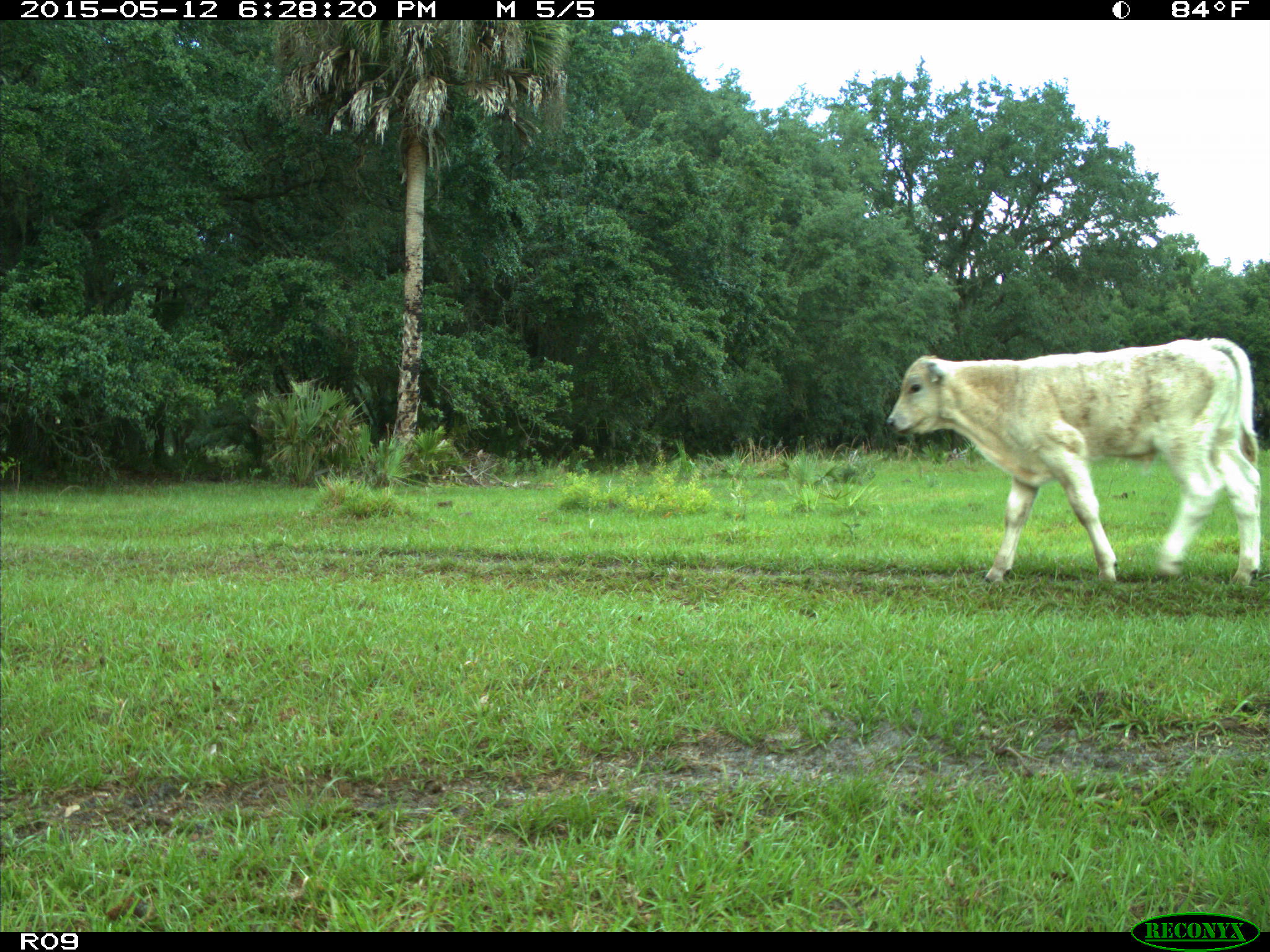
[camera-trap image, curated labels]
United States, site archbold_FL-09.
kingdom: Animalia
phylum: Chordata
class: Mammalia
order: Artiodactyla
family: Bovidae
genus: Bos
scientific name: Bos taurus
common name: domestic cow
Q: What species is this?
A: Bos taurus (domestic cow).